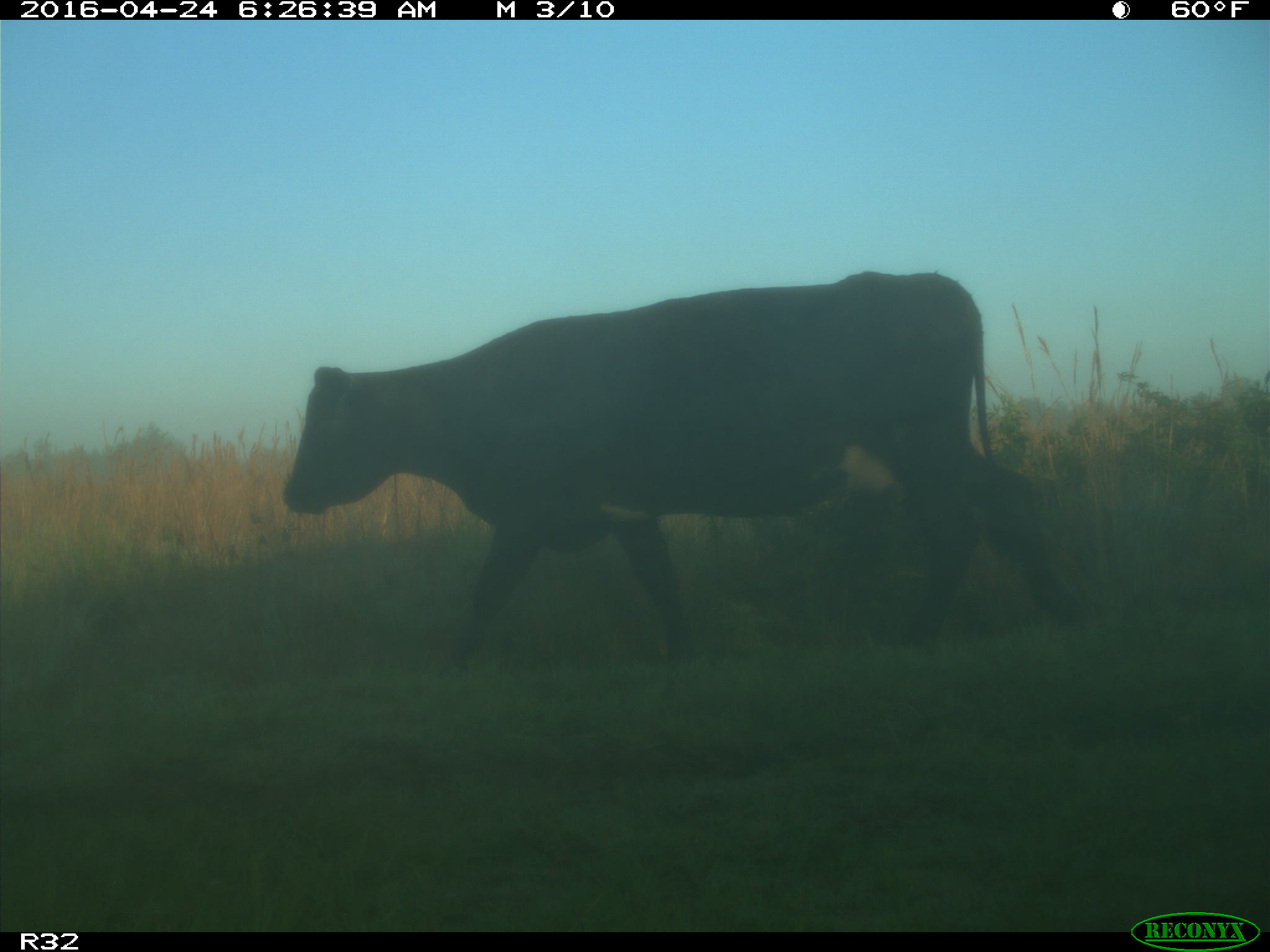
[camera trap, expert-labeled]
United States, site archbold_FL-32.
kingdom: Animalia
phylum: Chordata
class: Mammalia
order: Artiodactyla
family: Bovidae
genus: Bos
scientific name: Bos taurus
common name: domestic cow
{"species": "Bos taurus (domestic cow)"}